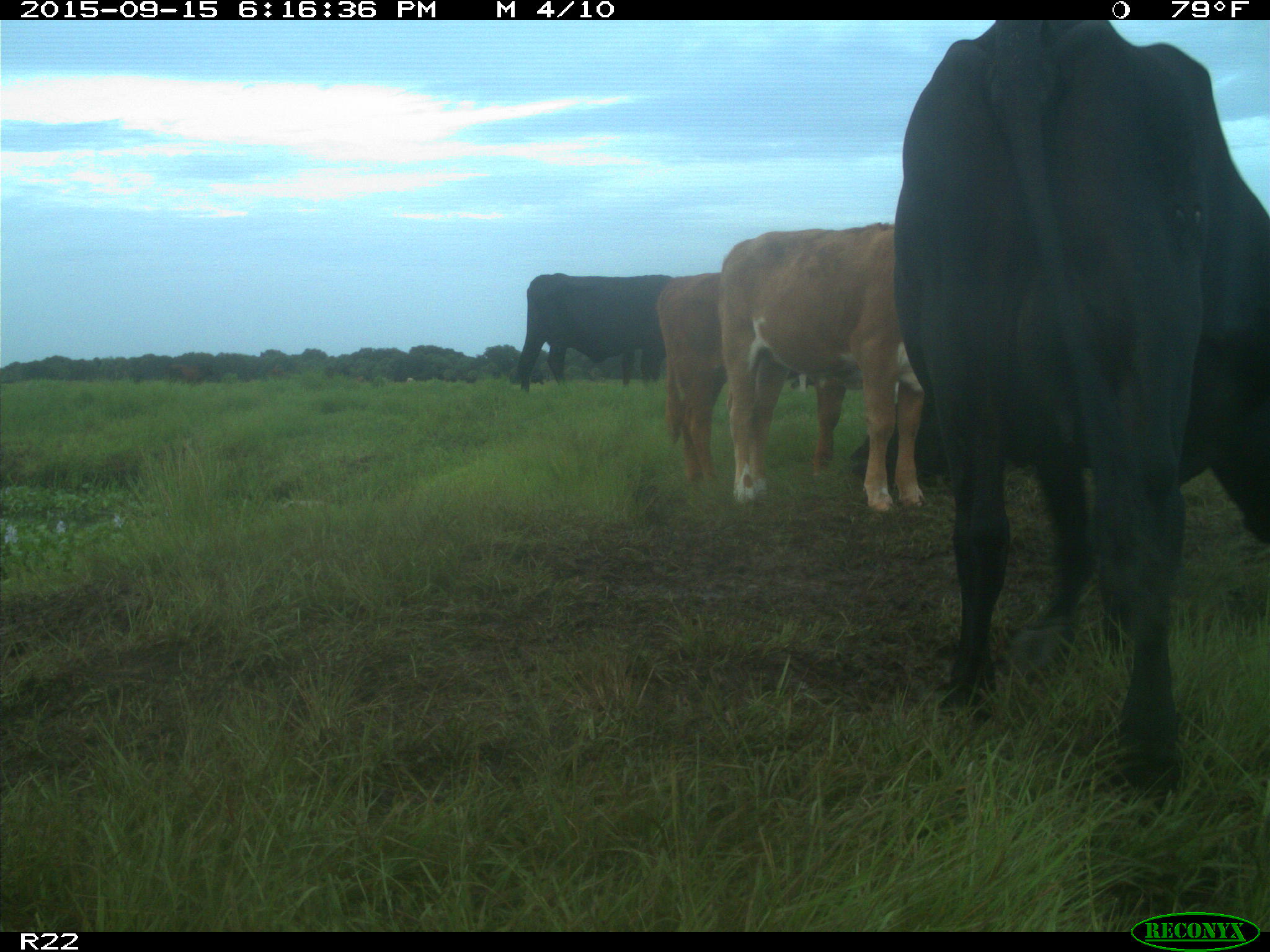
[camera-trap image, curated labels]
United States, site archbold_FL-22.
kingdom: Animalia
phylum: Chordata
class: Mammalia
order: Artiodactyla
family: Bovidae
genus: Bos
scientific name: Bos taurus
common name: domestic cow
Bos taurus (domestic cow).